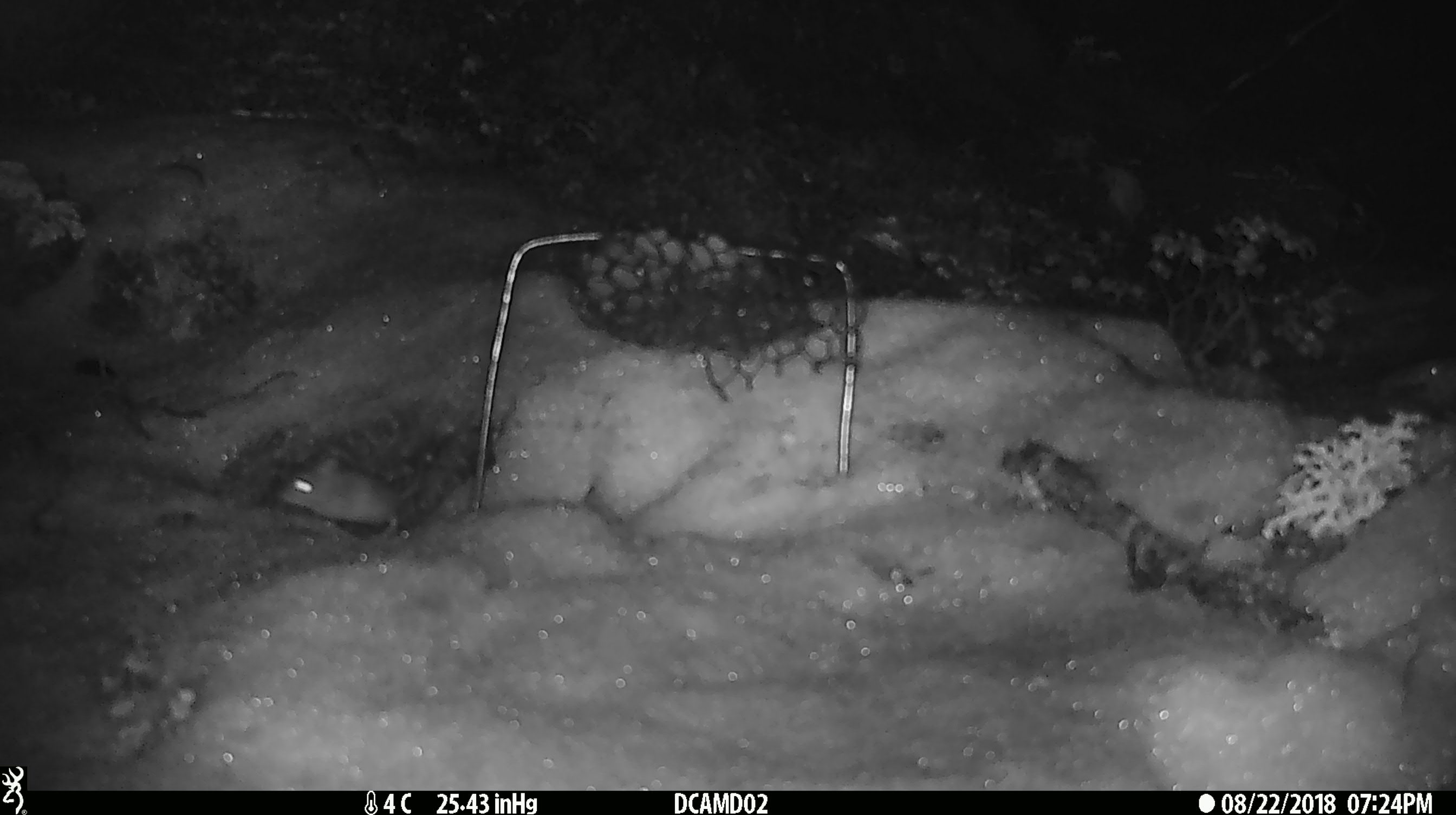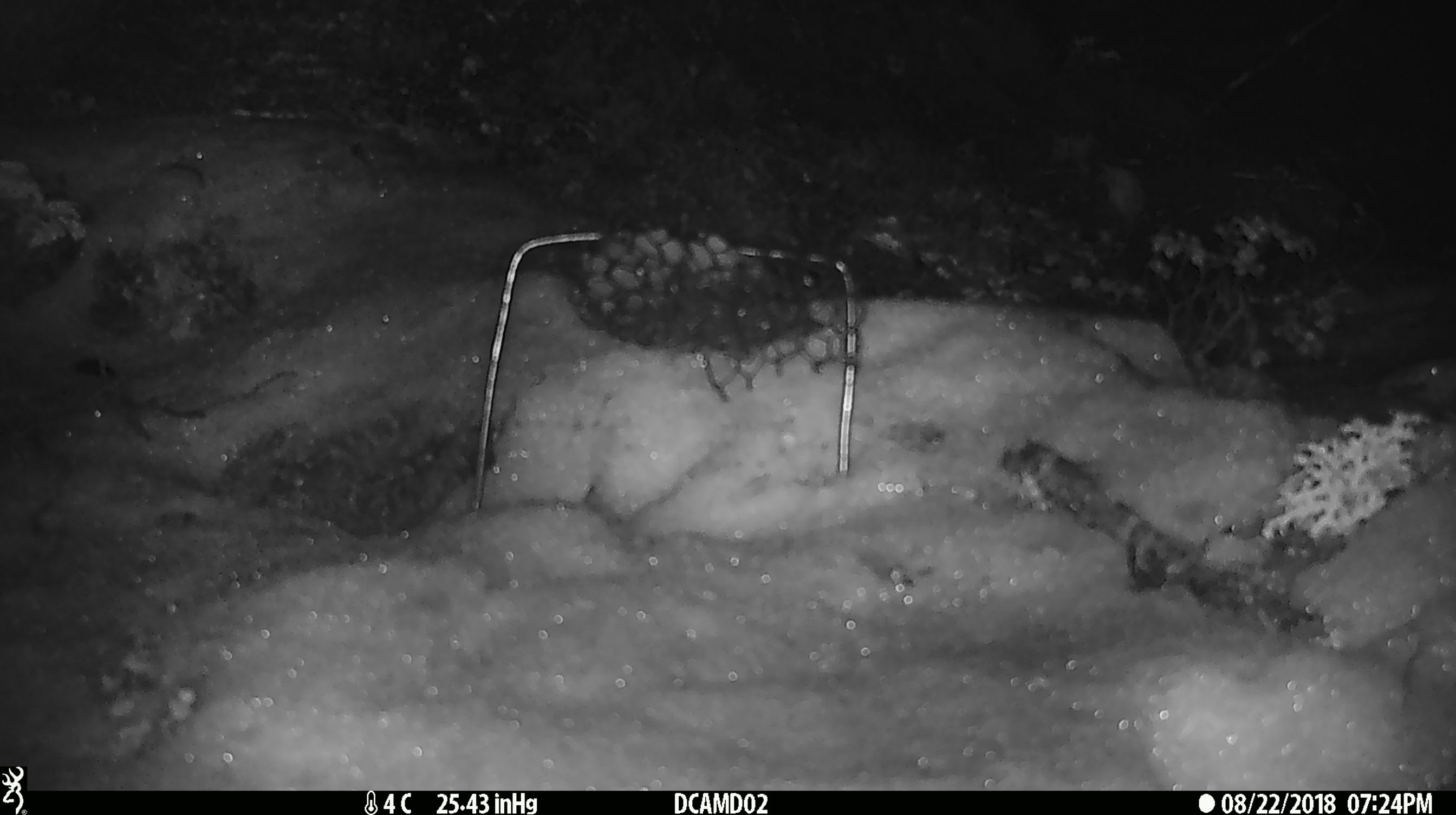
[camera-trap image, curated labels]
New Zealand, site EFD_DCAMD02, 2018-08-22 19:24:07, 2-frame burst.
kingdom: Animalia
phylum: Chordata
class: Mammalia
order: Rodentia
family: Muridae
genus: Mus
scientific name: Mus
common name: mouse